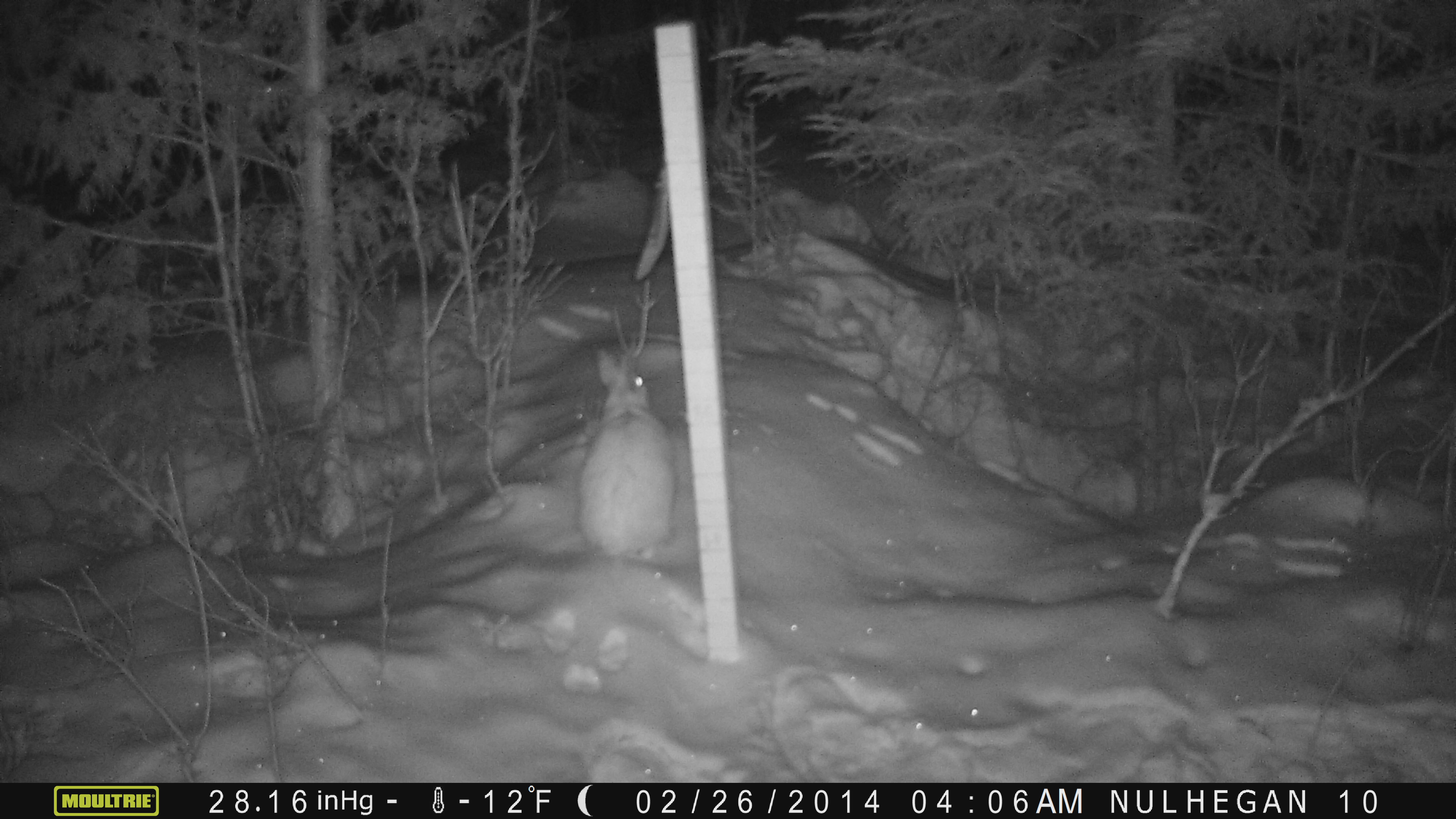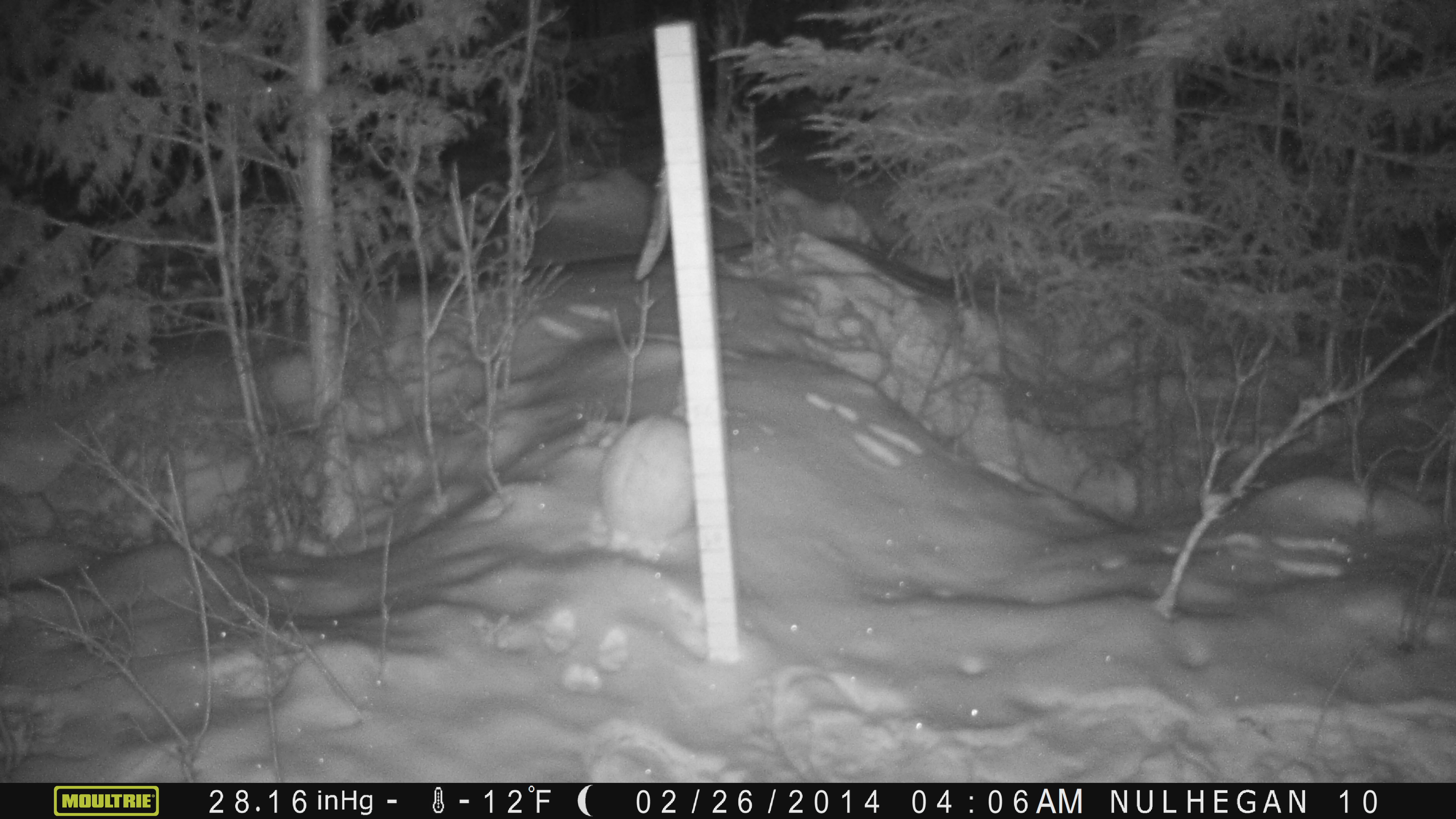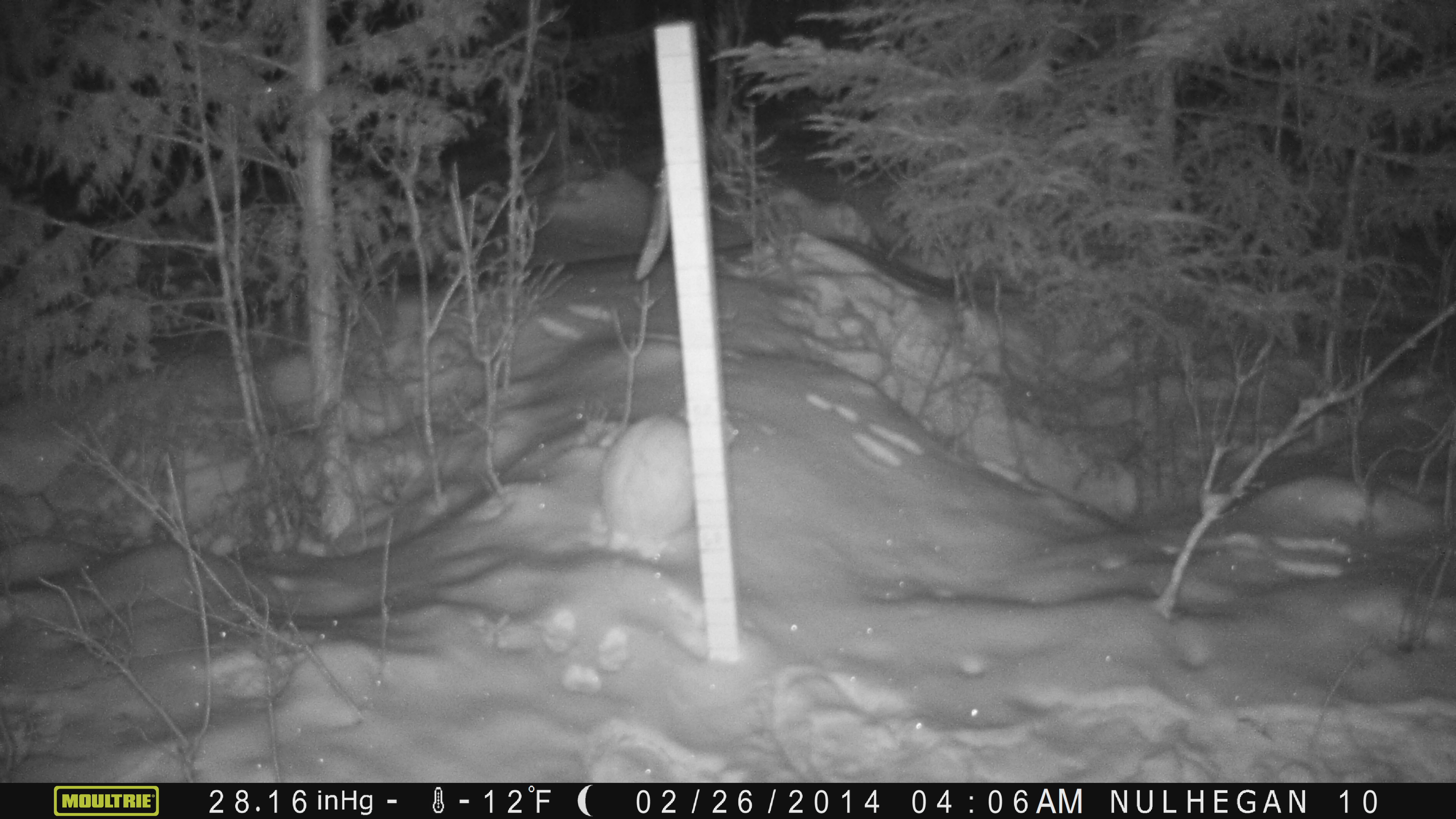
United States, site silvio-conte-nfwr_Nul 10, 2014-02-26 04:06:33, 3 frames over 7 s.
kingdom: Animalia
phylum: Chordata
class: Mammalia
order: Lagomorpha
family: Leporidae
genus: Lepus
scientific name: Lepus americanus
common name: snowshoe hare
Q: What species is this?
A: Snowshoe hare (Lepus americanus).